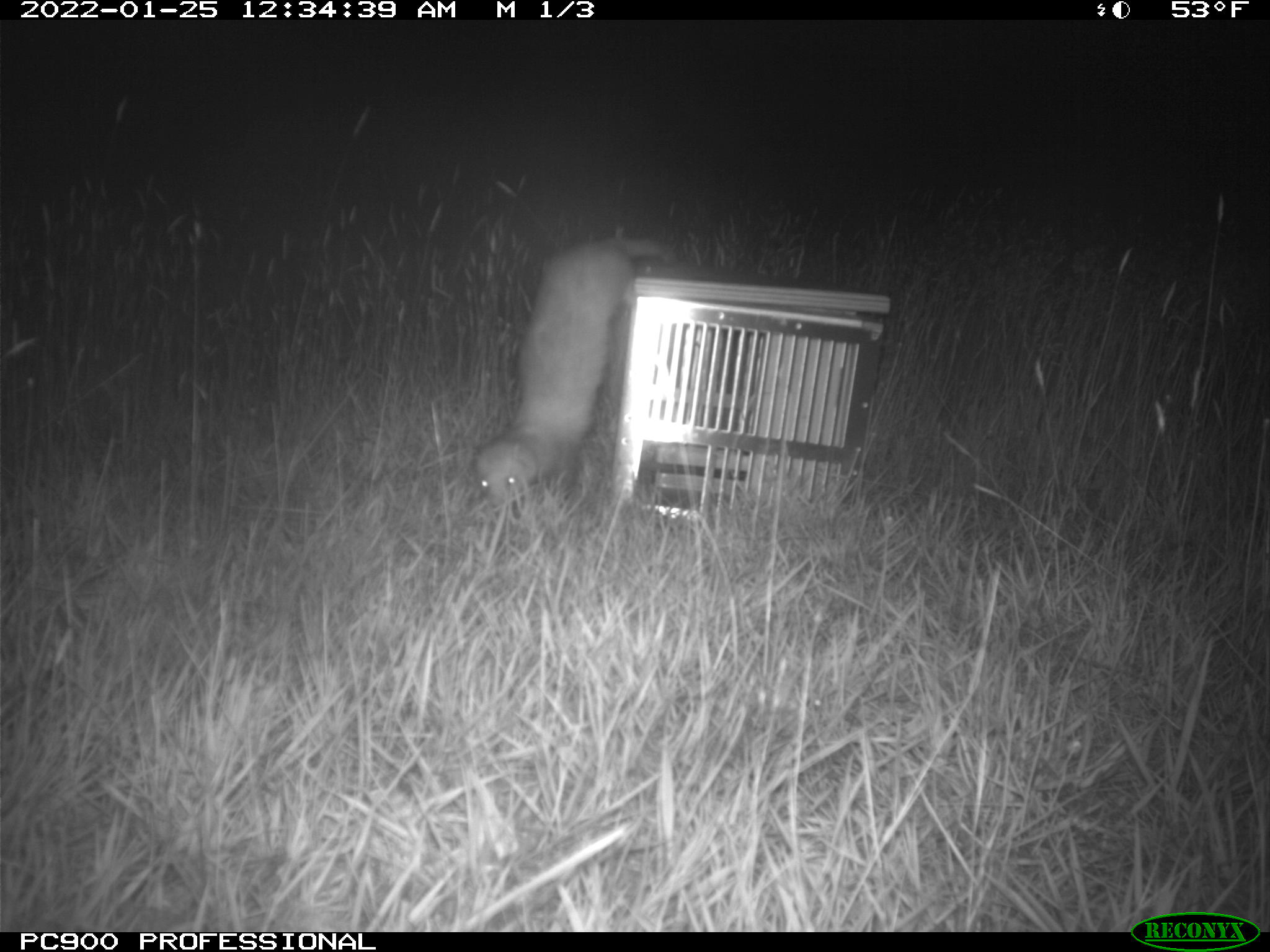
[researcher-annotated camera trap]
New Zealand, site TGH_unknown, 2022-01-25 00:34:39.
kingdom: Animalia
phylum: Chordata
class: Mammalia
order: Carnivora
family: Mustelidae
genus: Mustela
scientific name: Mustela furo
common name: ferret